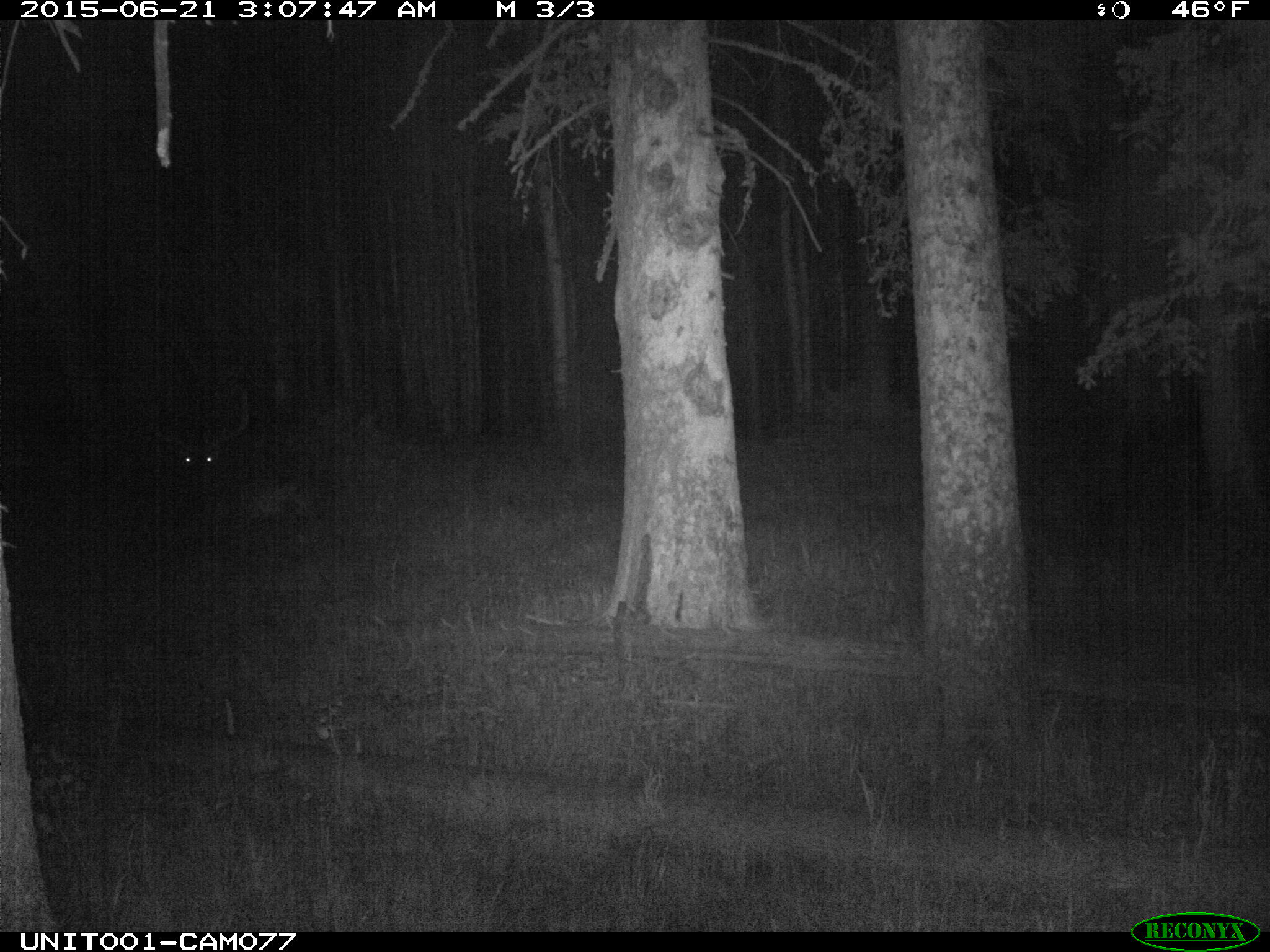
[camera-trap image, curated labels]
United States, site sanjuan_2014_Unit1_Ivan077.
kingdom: Animalia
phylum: Chordata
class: Mammalia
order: Artiodactyla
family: Cervidae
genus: Cervus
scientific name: Cervus elaphus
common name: red deer